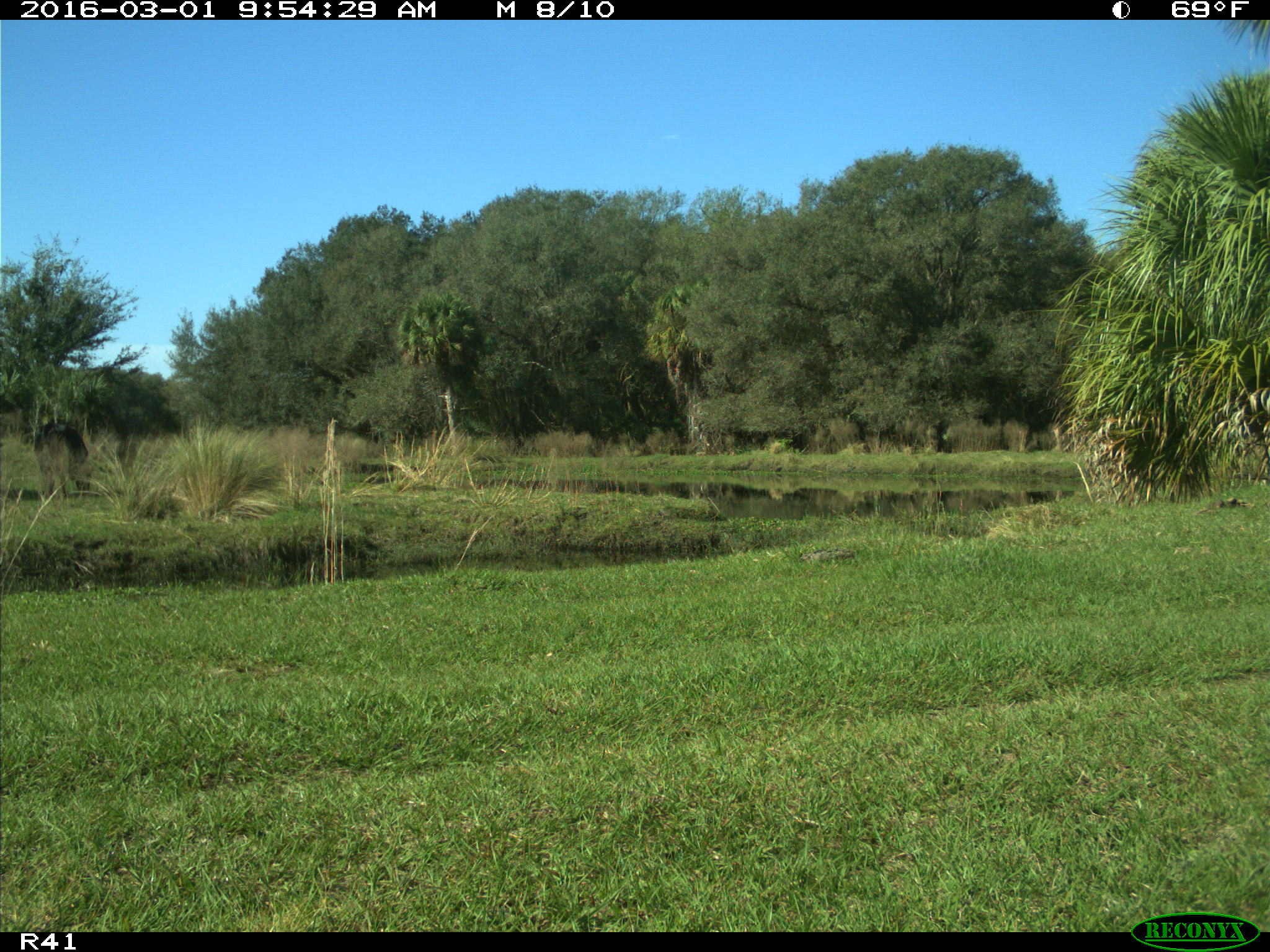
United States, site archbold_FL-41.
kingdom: Animalia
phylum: Chordata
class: Mammalia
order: Artiodactyla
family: Bovidae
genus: Bos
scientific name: Bos taurus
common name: domestic cow